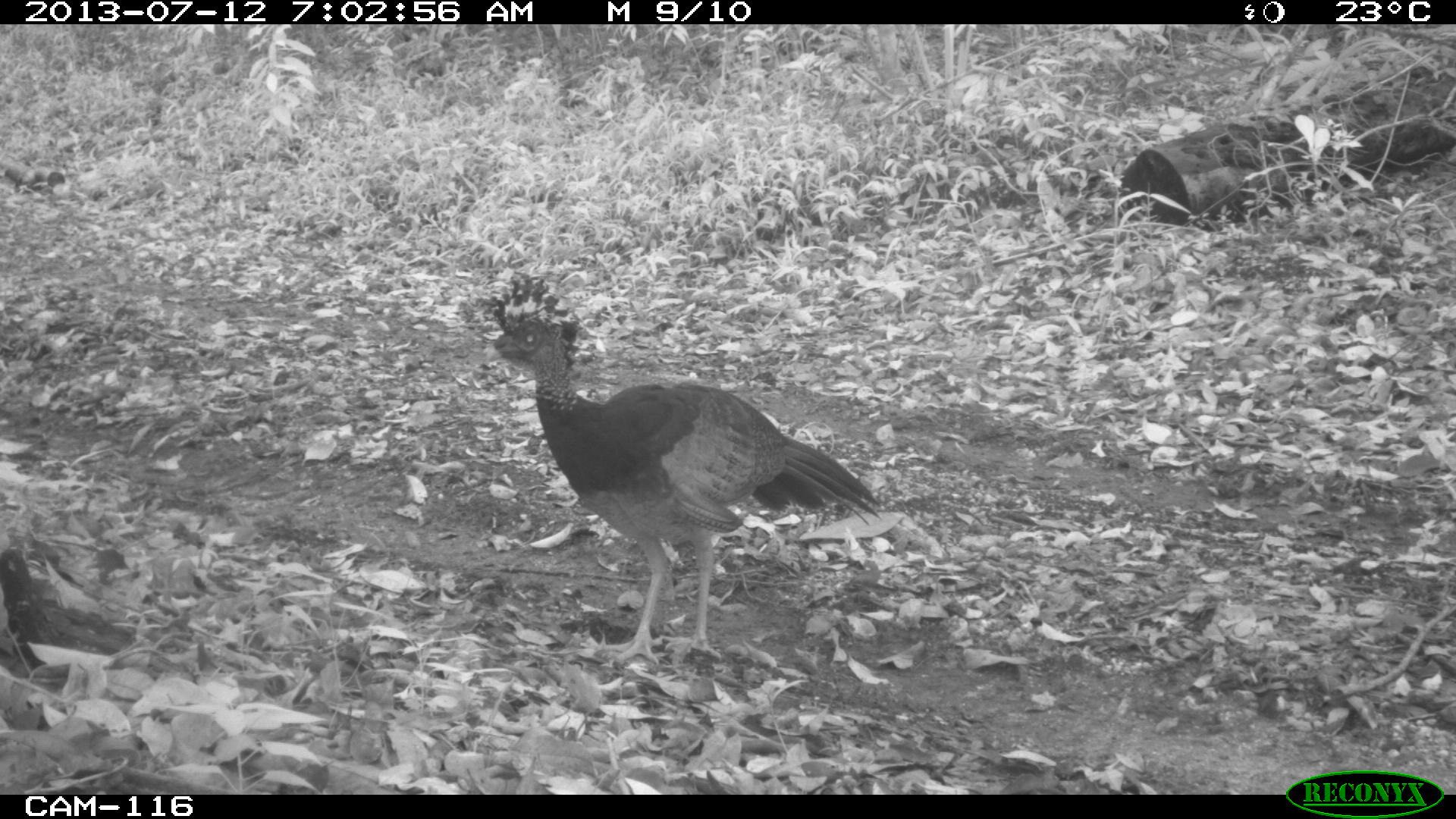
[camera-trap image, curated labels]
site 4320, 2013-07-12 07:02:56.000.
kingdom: Animalia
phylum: Chordata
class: Aves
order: Galliformes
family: Cracidae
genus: Crax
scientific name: Crax rubra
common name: great curassow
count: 1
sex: female